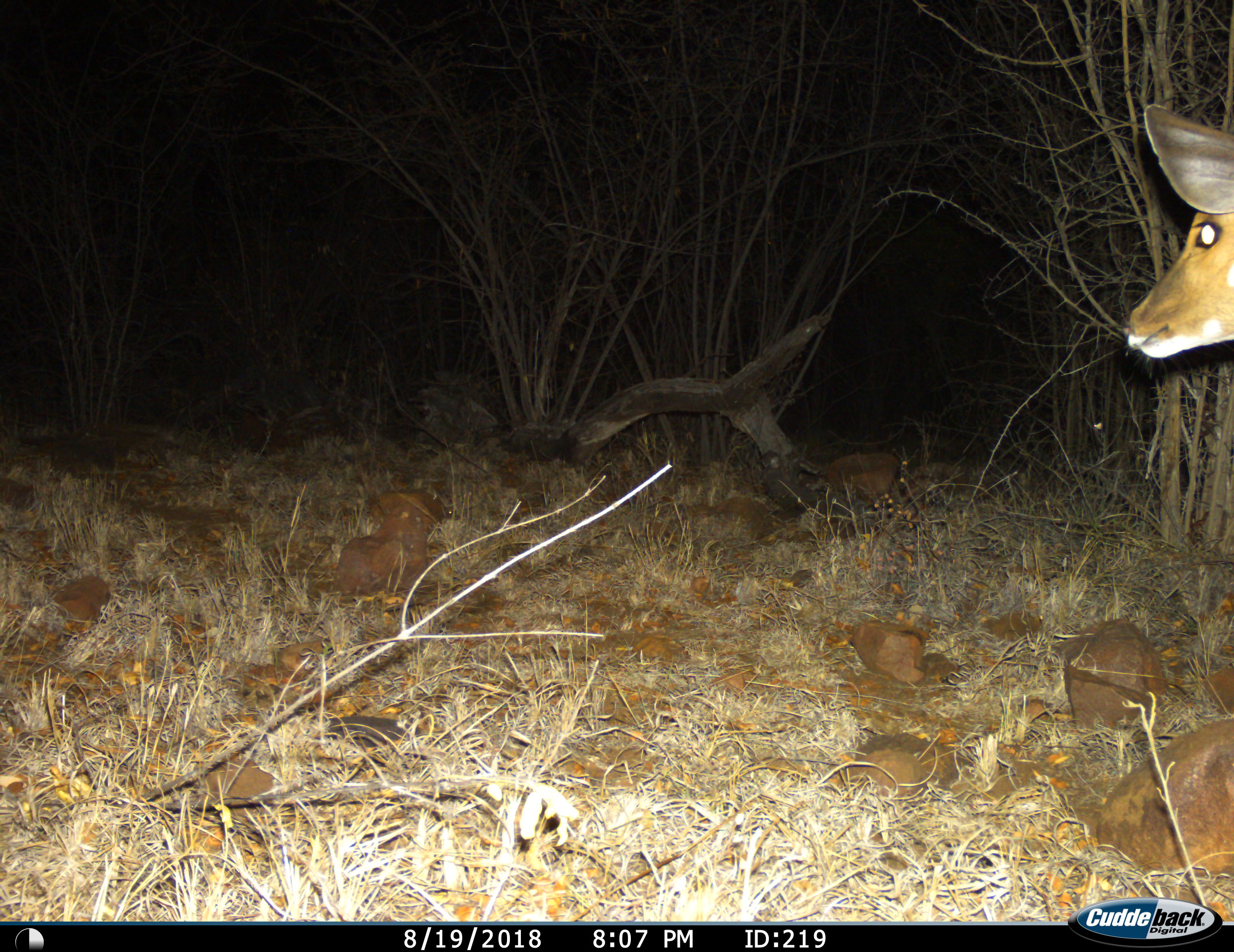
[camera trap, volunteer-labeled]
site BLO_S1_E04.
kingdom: Animalia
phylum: Chordata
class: Mammalia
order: Artiodactyla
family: Bovidae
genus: Aepyceros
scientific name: Aepyceros melampus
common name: impala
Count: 1.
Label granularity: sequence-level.